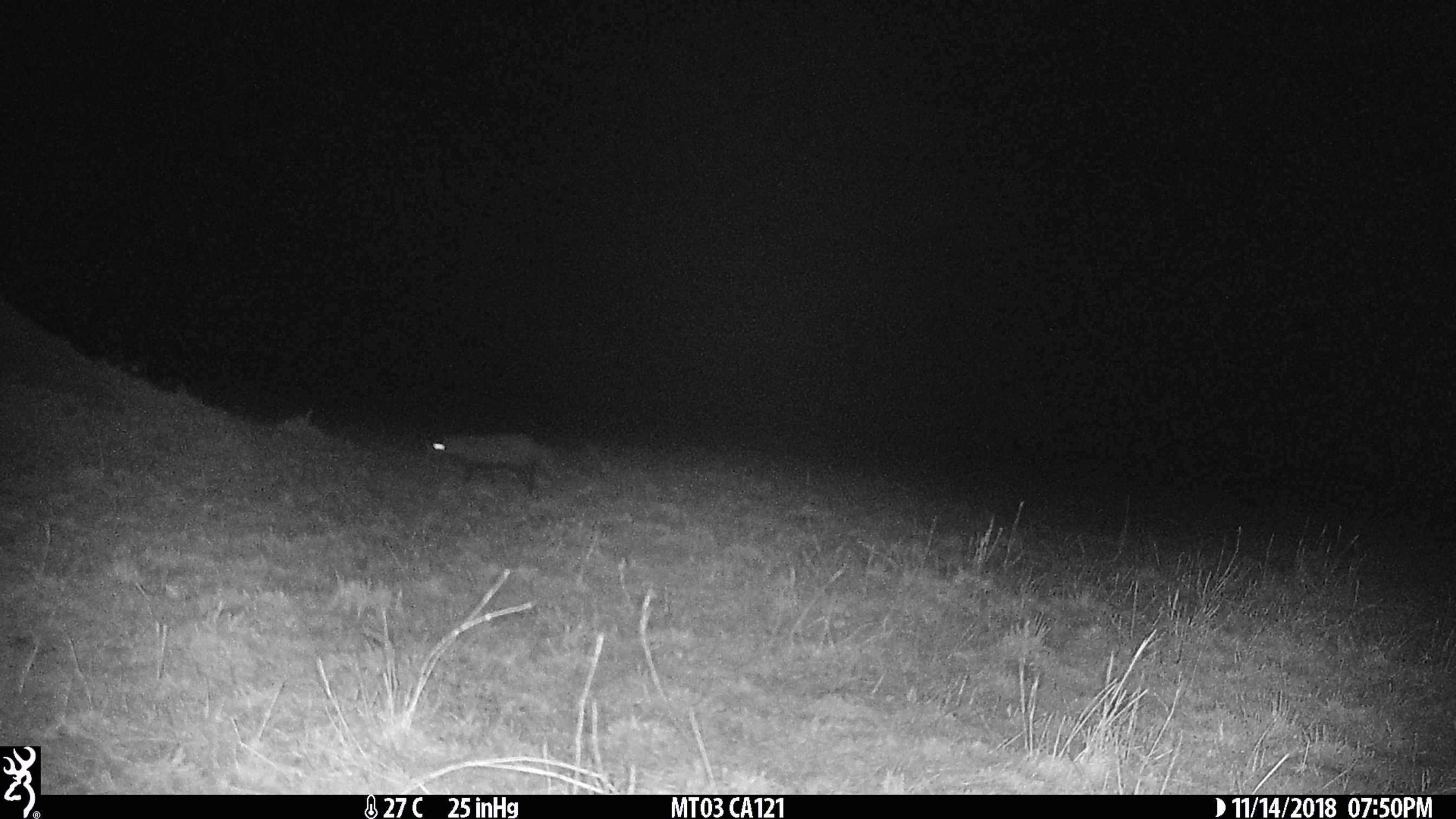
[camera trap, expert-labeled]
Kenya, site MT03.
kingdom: Animalia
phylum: Chordata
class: Mammalia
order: Carnivora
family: Herpestidae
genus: Ichneumia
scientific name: Ichneumia albicauda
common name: white-tailed mongoose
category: mongoose white tailed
Mongoose white tailed (white-tailed mongoose) (Ichneumia albicauda).